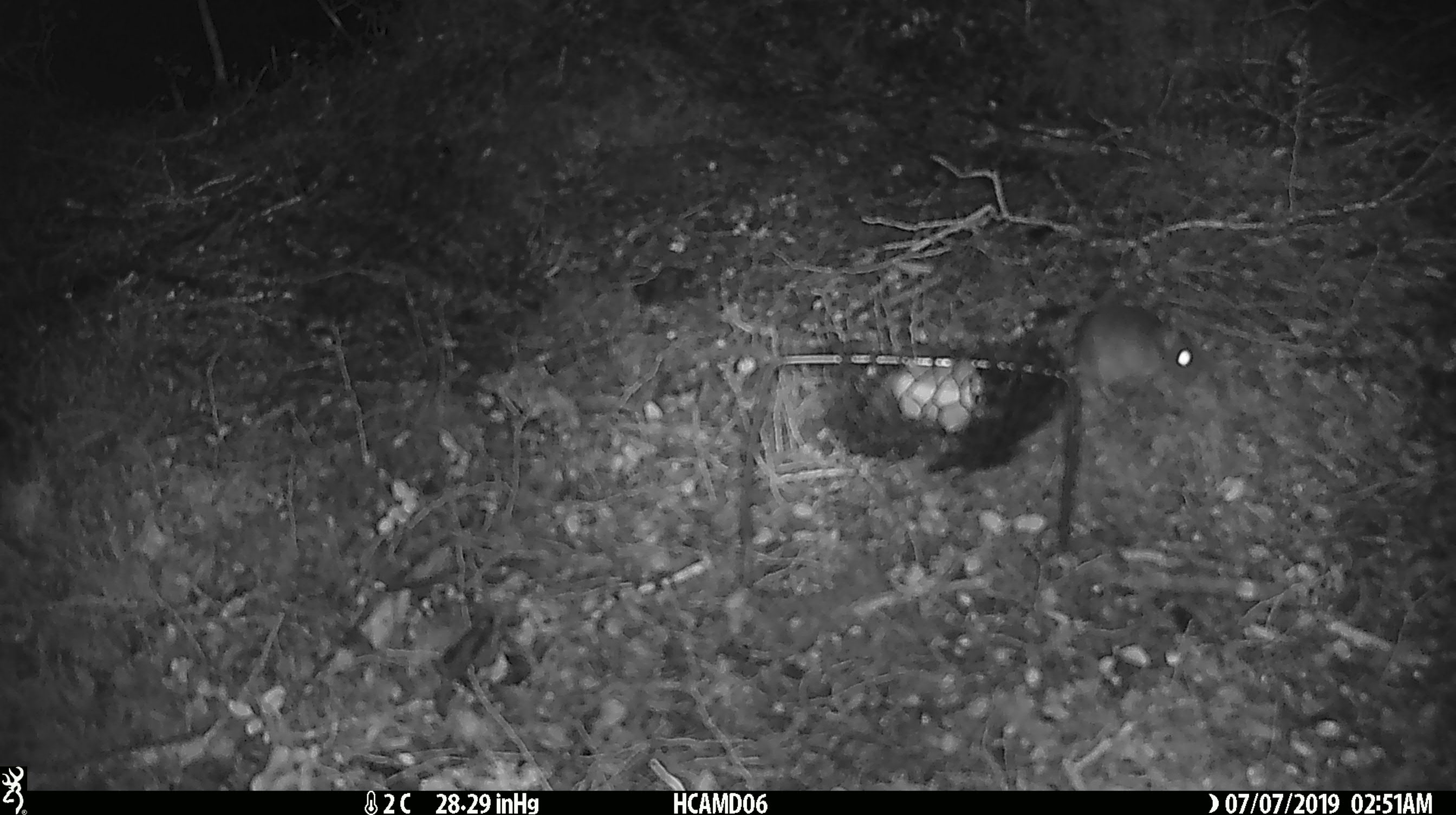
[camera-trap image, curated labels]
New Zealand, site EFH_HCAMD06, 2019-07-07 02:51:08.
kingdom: Animalia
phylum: Chordata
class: Mammalia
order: Rodentia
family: Muridae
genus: Mus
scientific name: Mus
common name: mouse